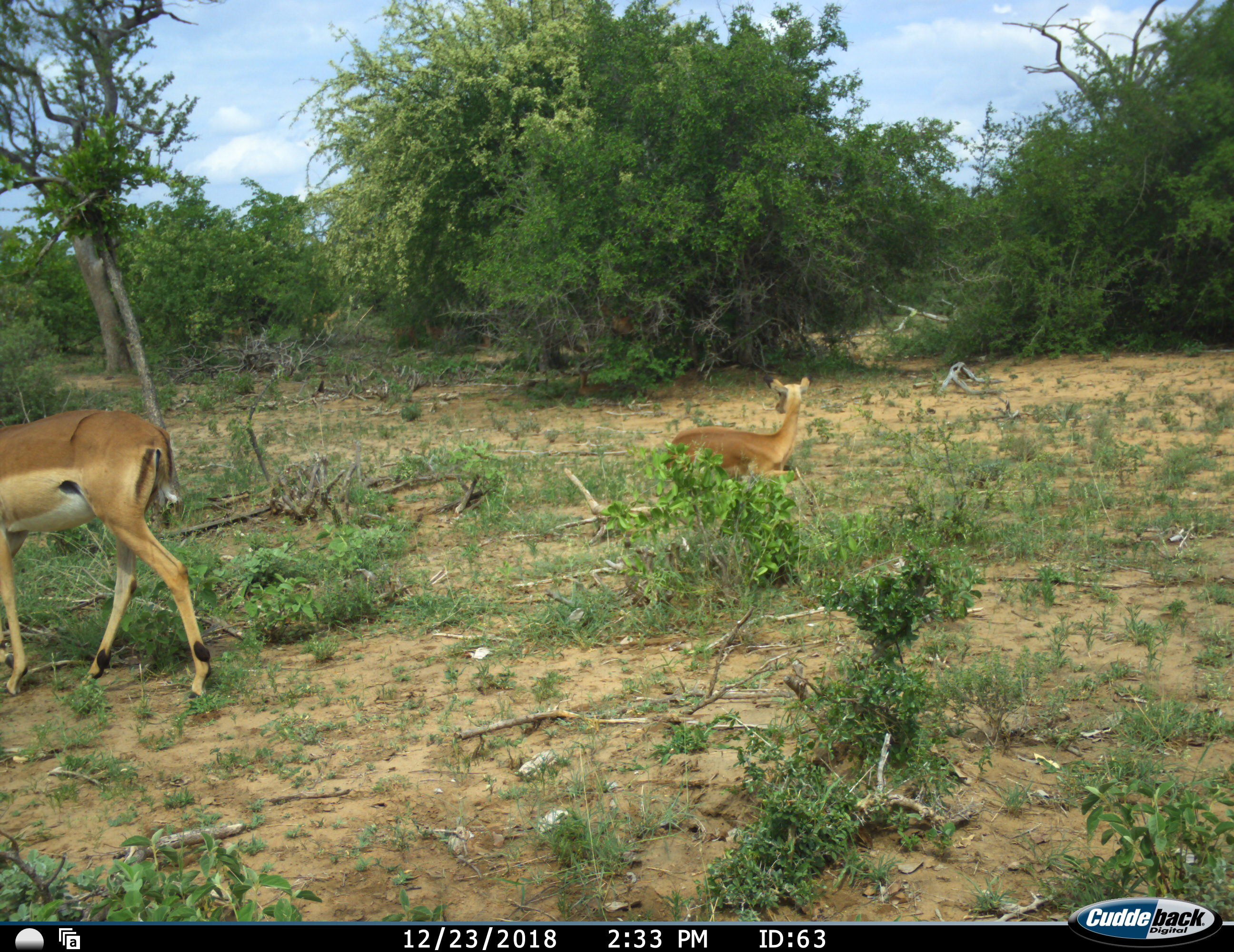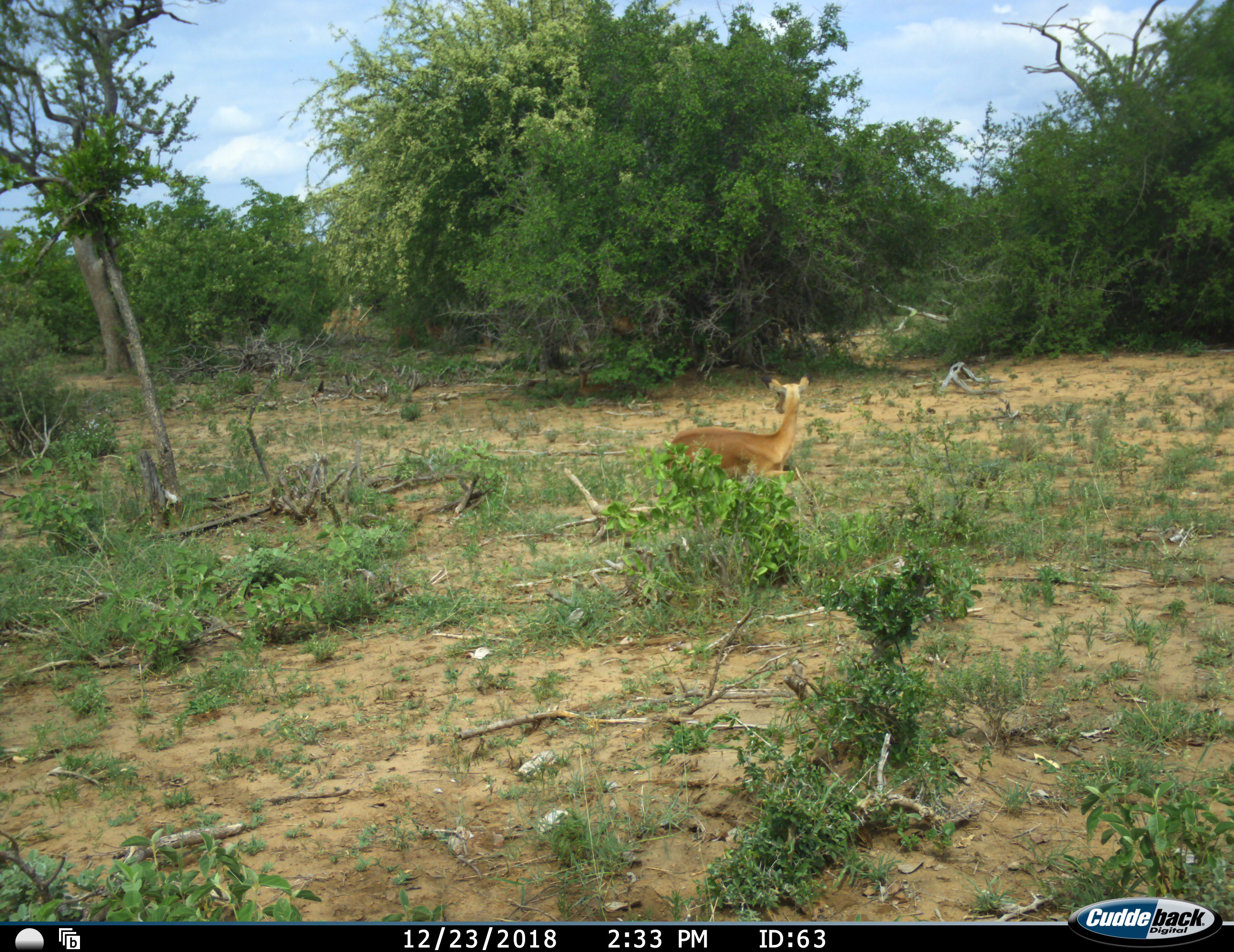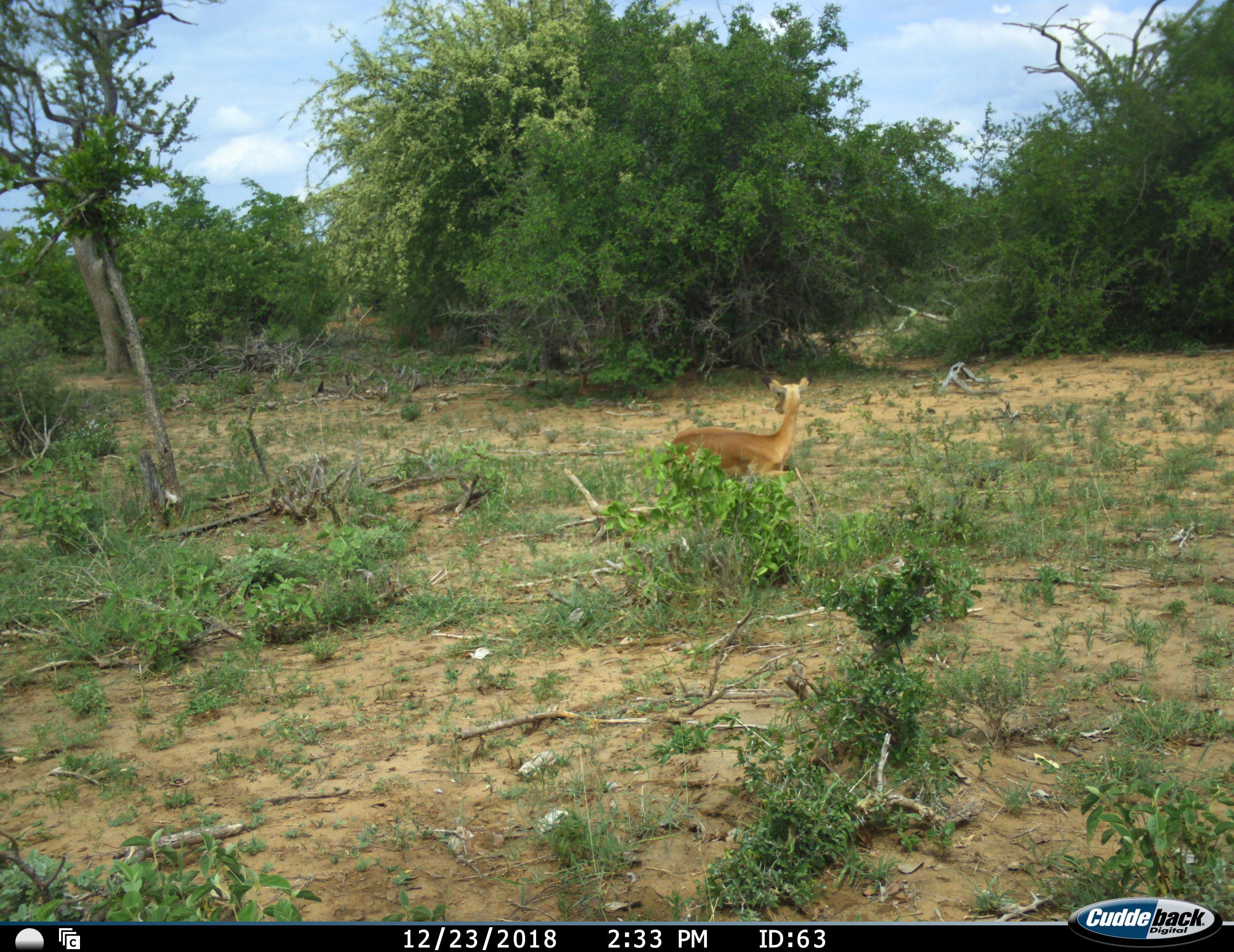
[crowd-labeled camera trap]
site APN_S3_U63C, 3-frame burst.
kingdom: Animalia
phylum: Chordata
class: Mammalia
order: Artiodactyla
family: Bovidae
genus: Aepyceros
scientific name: Aepyceros melampus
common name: impala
Impala (Aepyceros melampus), count 2. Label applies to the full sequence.